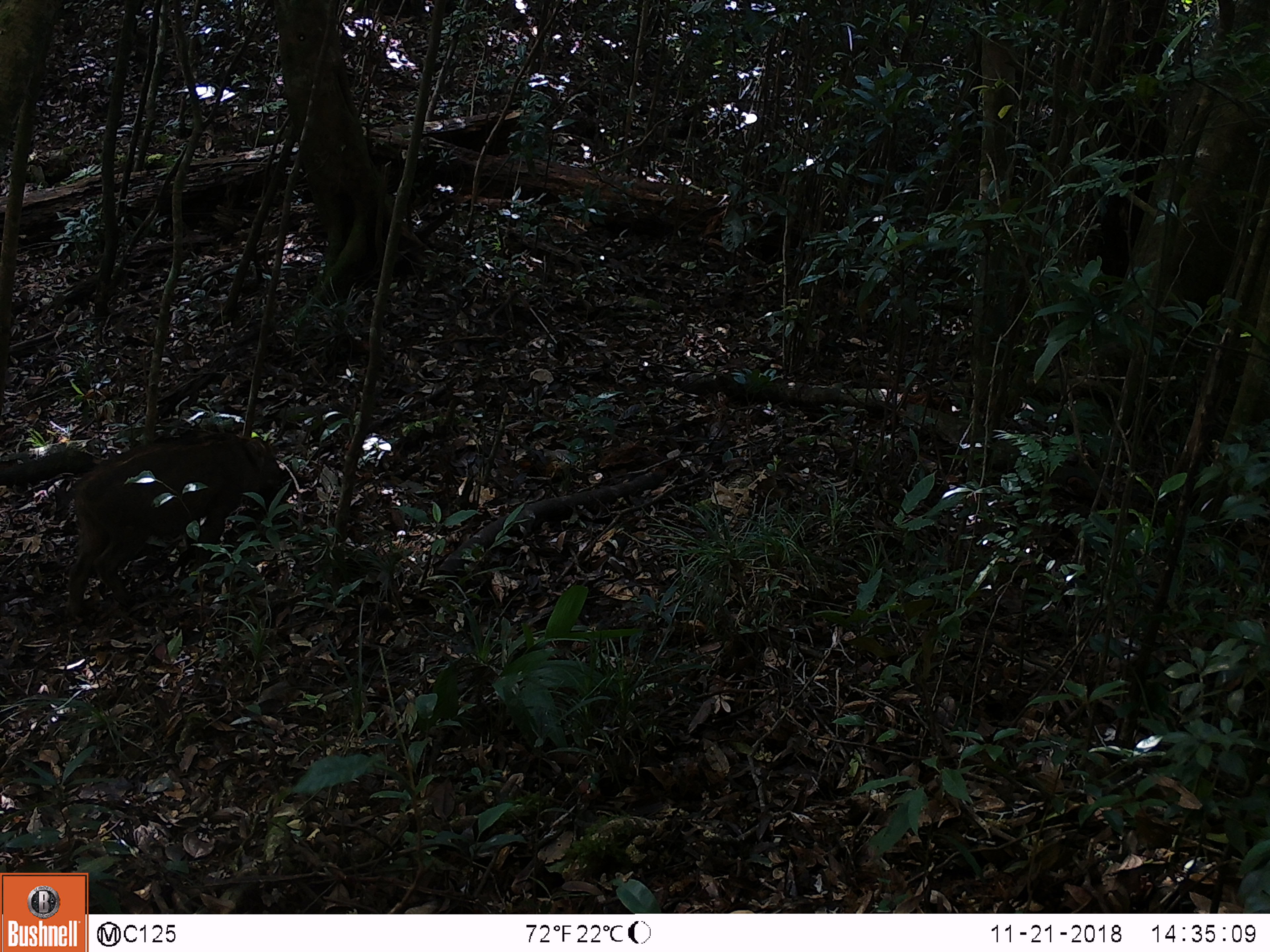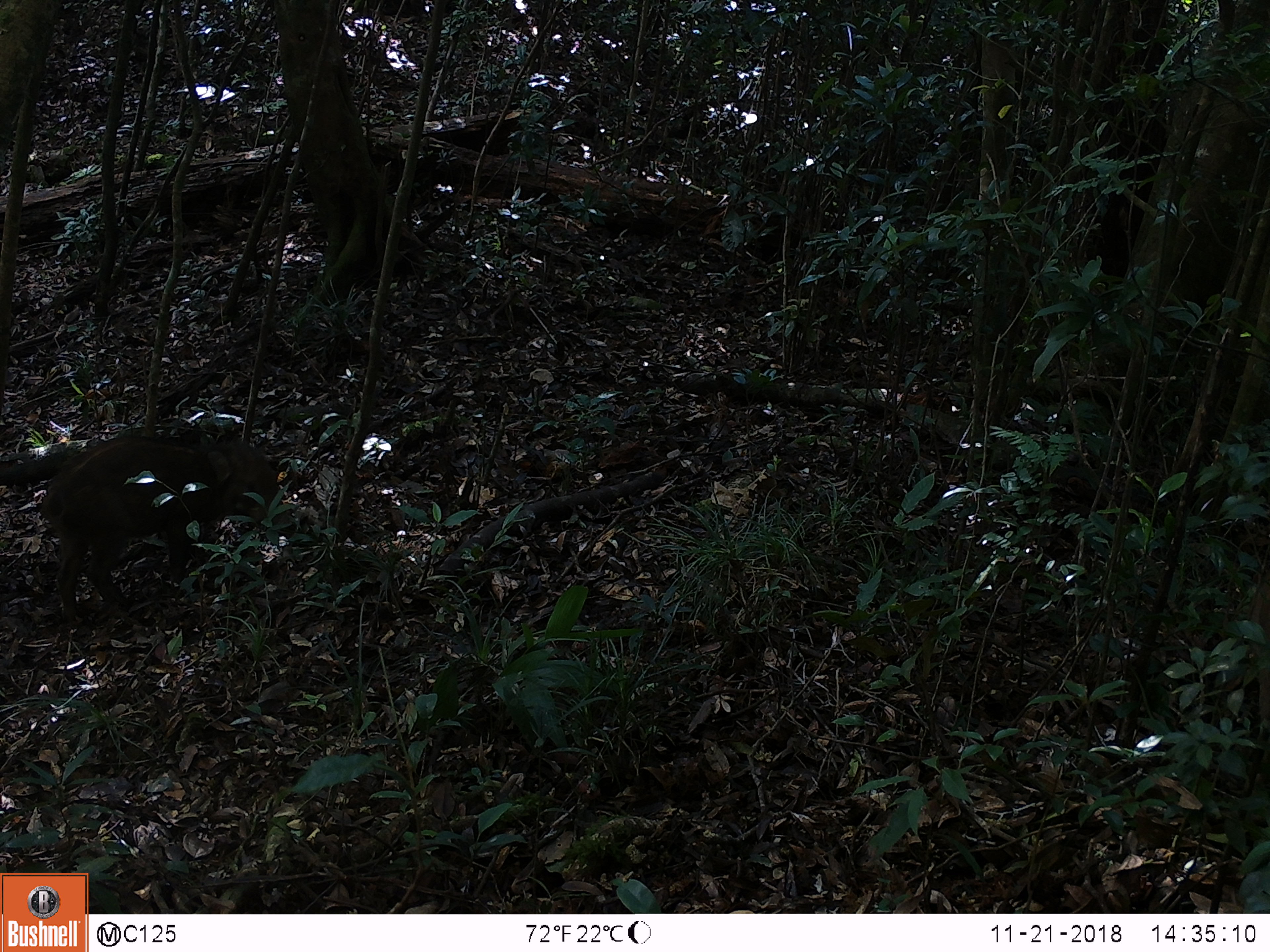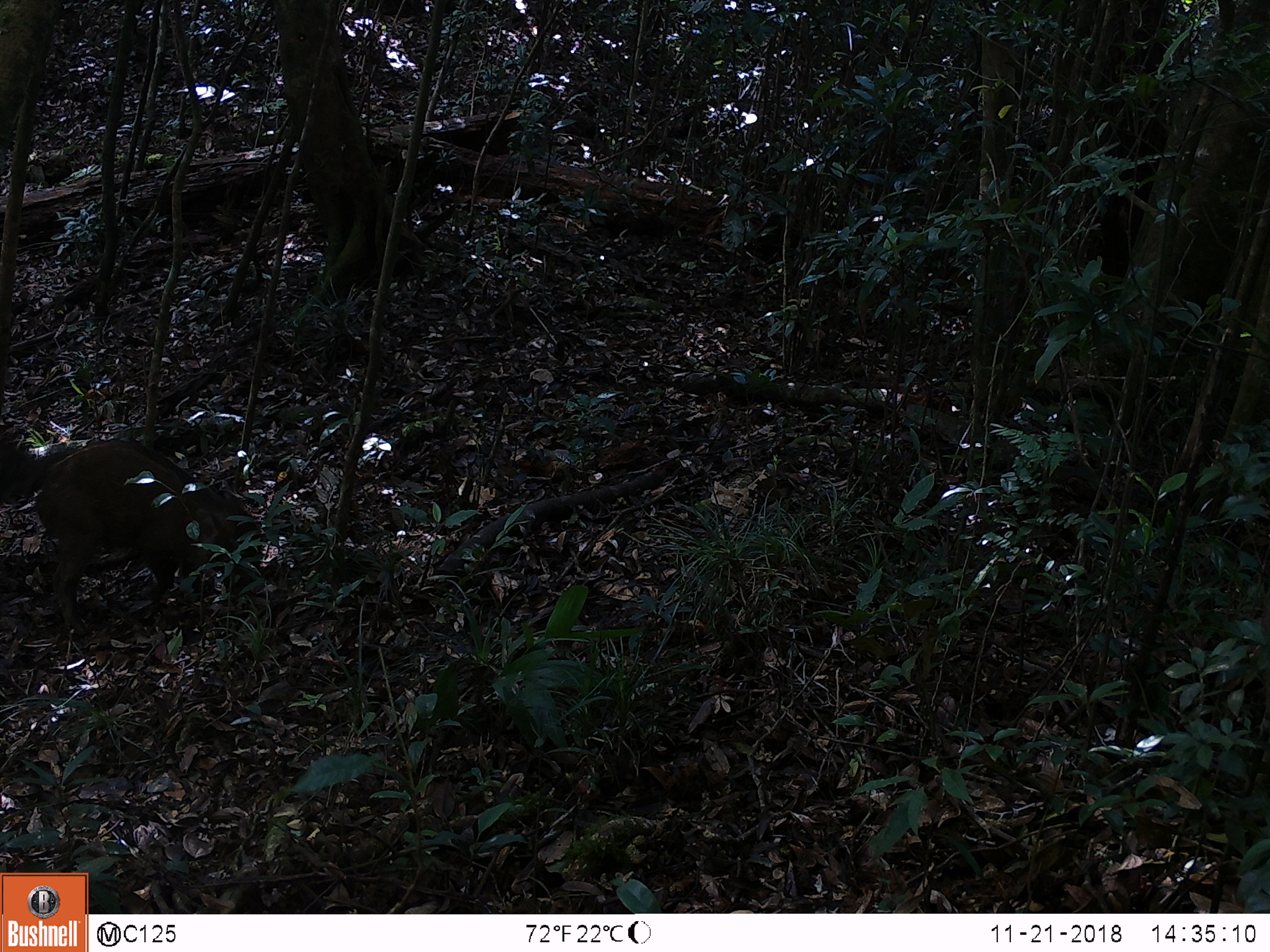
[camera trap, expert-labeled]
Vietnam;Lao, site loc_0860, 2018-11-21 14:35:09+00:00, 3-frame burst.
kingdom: Animalia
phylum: Chordata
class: Mammalia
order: Artiodactyla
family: Suidae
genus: Sus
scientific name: Sus scrofa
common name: eurasian wild pig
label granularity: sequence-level